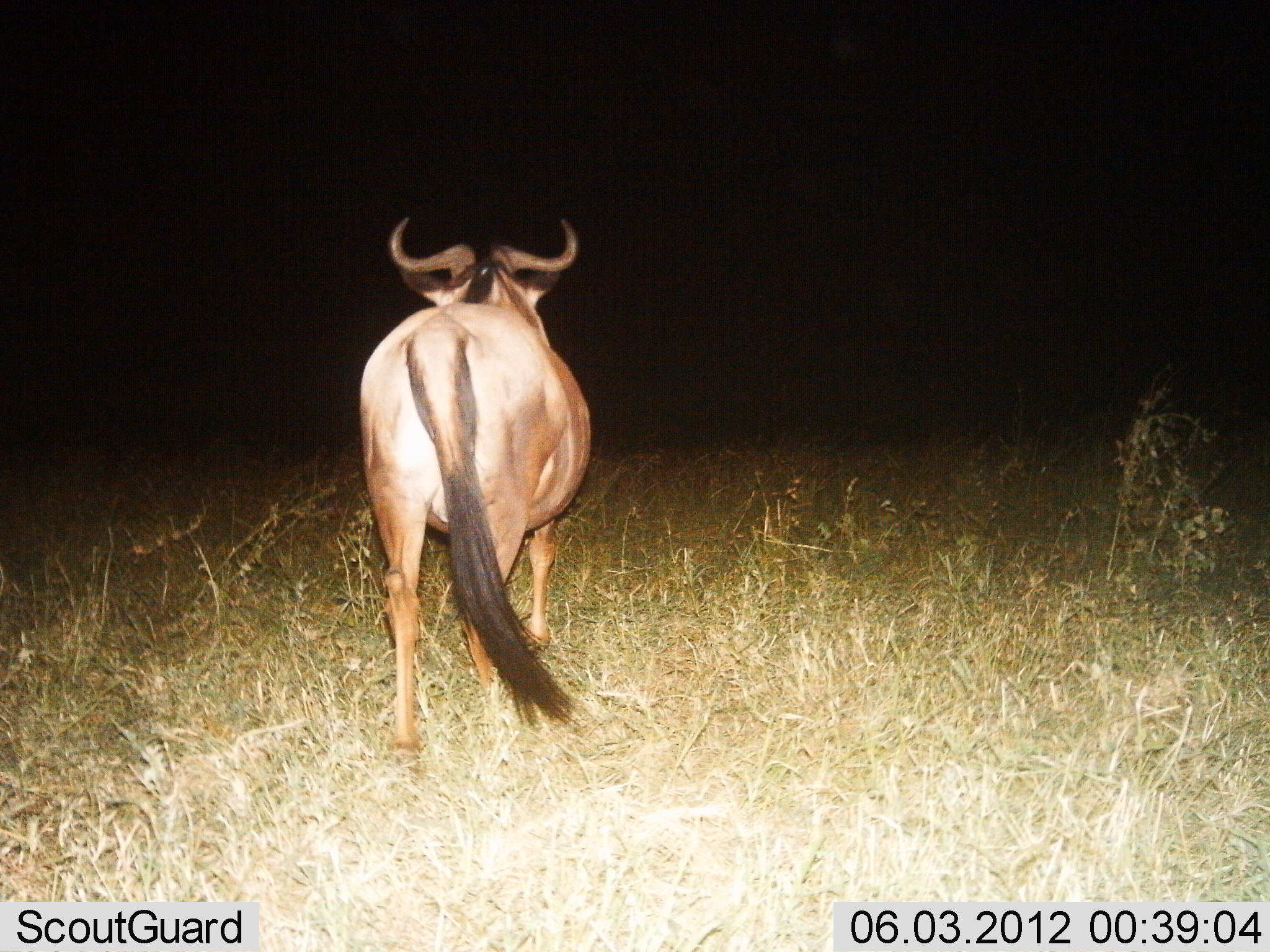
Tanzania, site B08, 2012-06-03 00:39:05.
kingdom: Animalia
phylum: Chordata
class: Mammalia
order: Artiodactyla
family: Bovidae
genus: Connochaetes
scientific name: Connochaetes taurinus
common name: blue wildebeest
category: wildebeest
Wildebeest (blue wildebeest) (Connochaetes taurinus), count 1. Behavior (volunteer vote fractions): standing 70%, resting 0%, moving 40%, interacting 0%. Young present (vote fraction): 0%. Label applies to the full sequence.